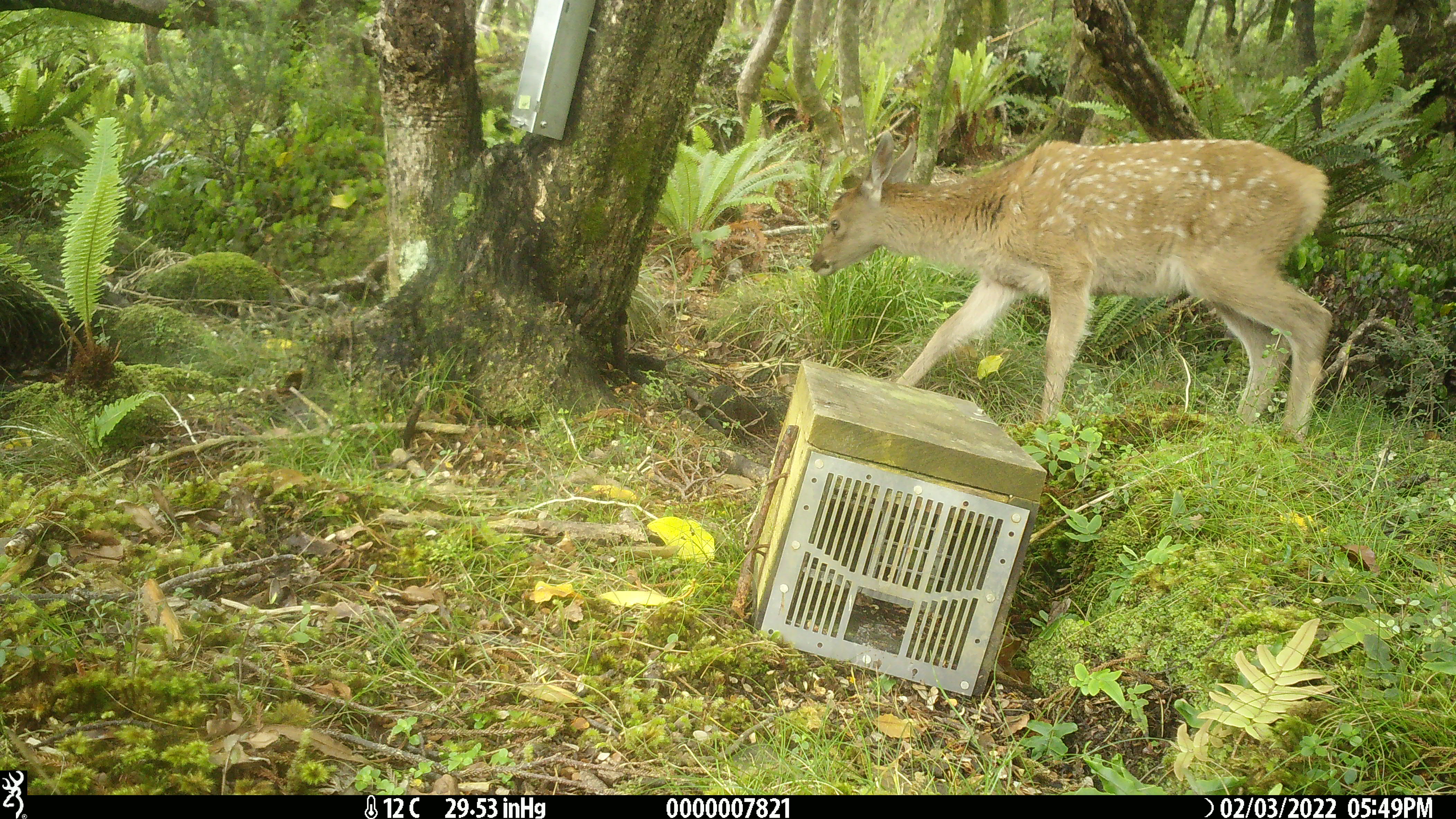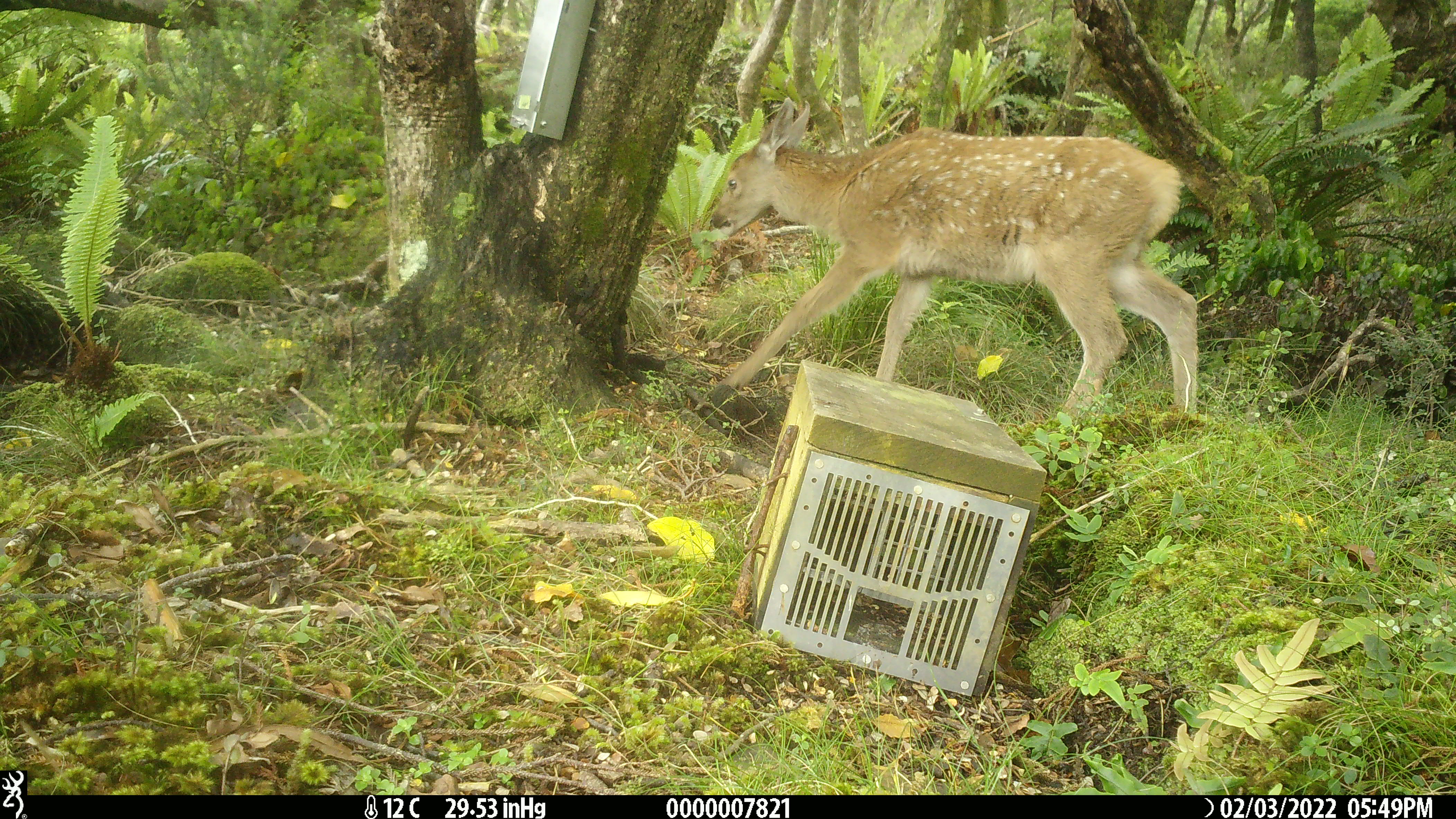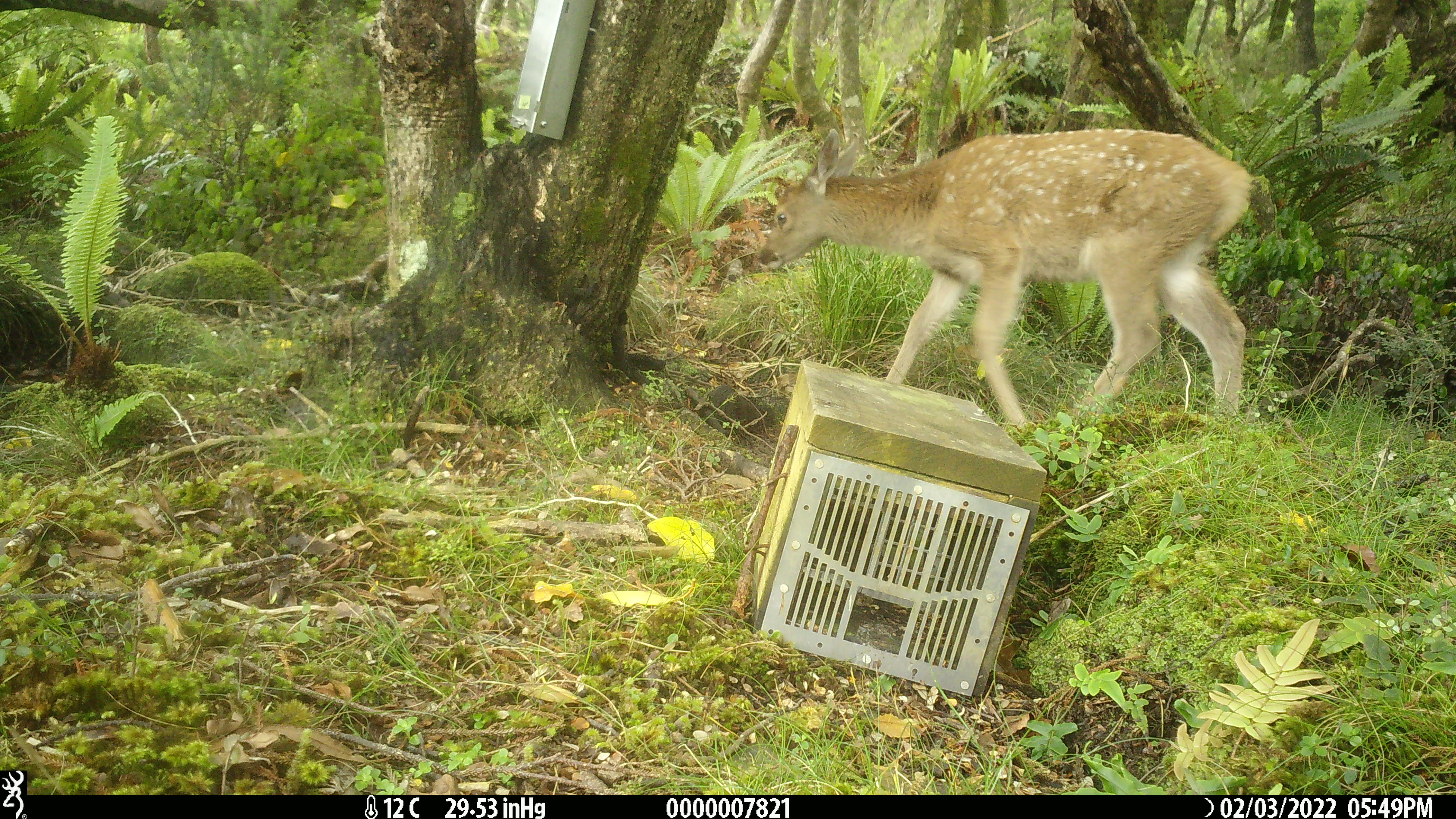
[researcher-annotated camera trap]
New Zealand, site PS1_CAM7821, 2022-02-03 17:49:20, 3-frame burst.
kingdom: Animalia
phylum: Chordata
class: Mammalia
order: Artiodactyla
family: Cervidae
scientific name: Cervidae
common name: deer